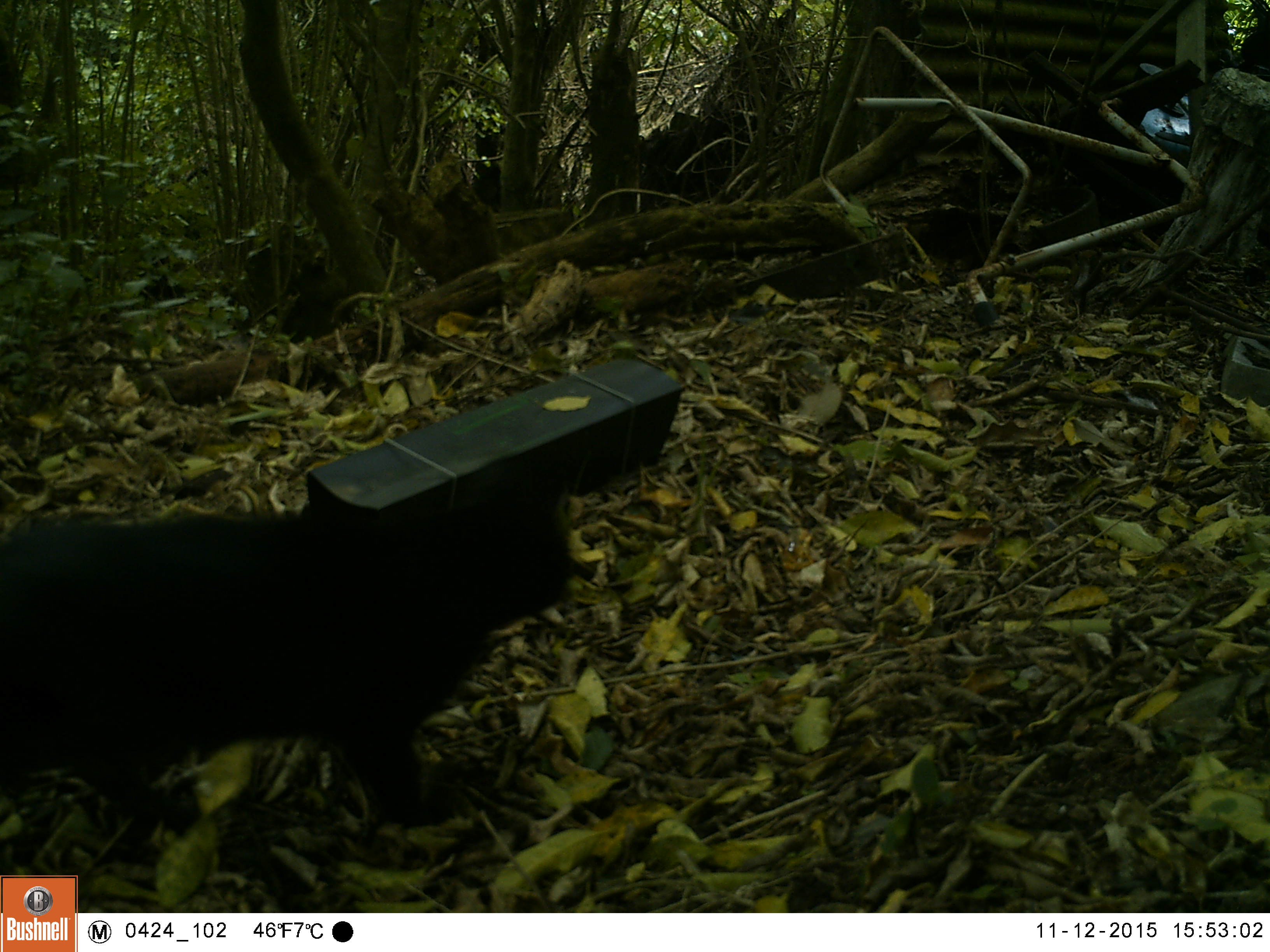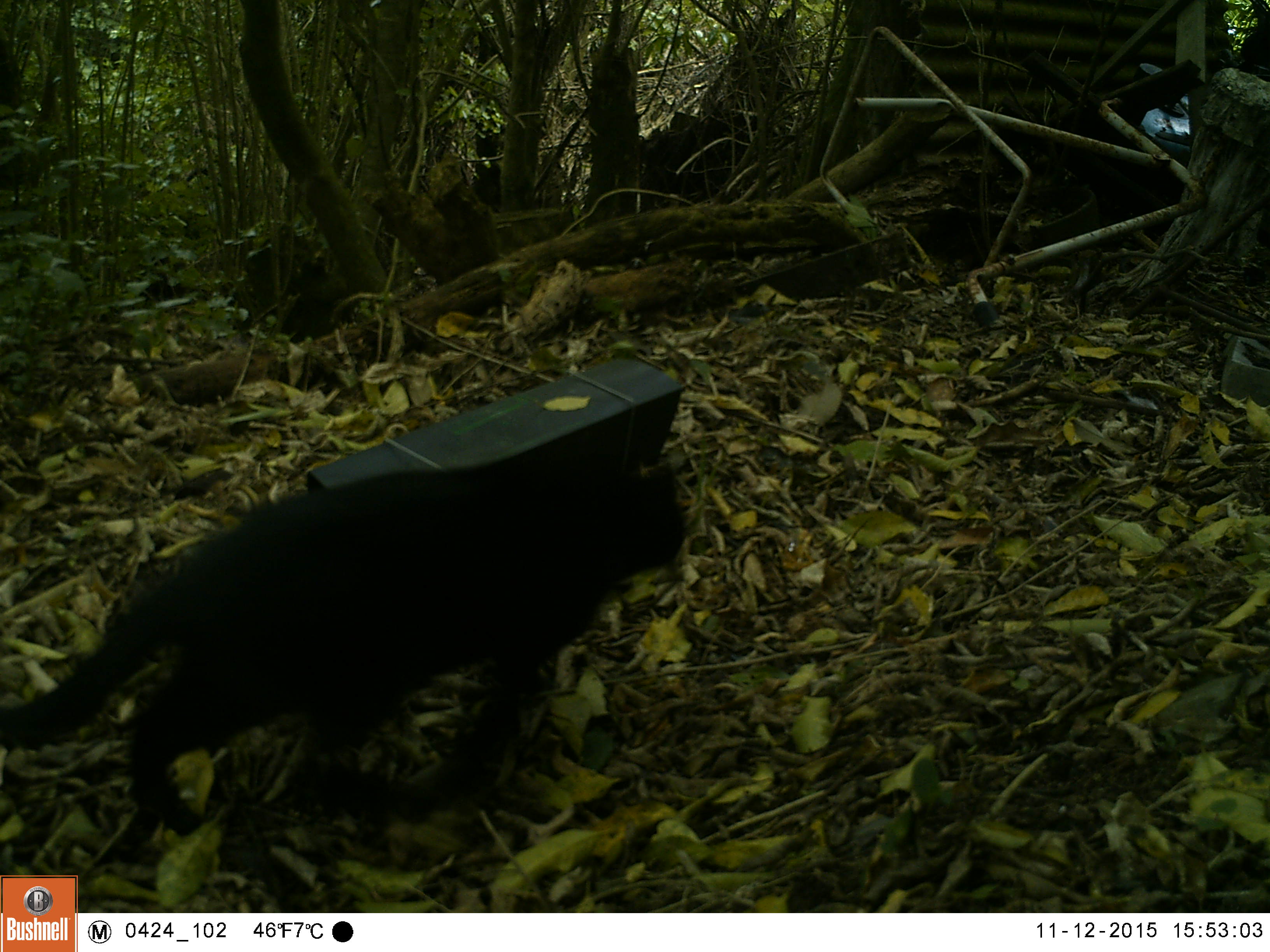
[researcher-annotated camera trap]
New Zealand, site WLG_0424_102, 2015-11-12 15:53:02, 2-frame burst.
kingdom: Animalia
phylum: Chordata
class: Mammalia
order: Carnivora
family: Felidae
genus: Felis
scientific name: Felis catus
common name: domestic cat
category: cat